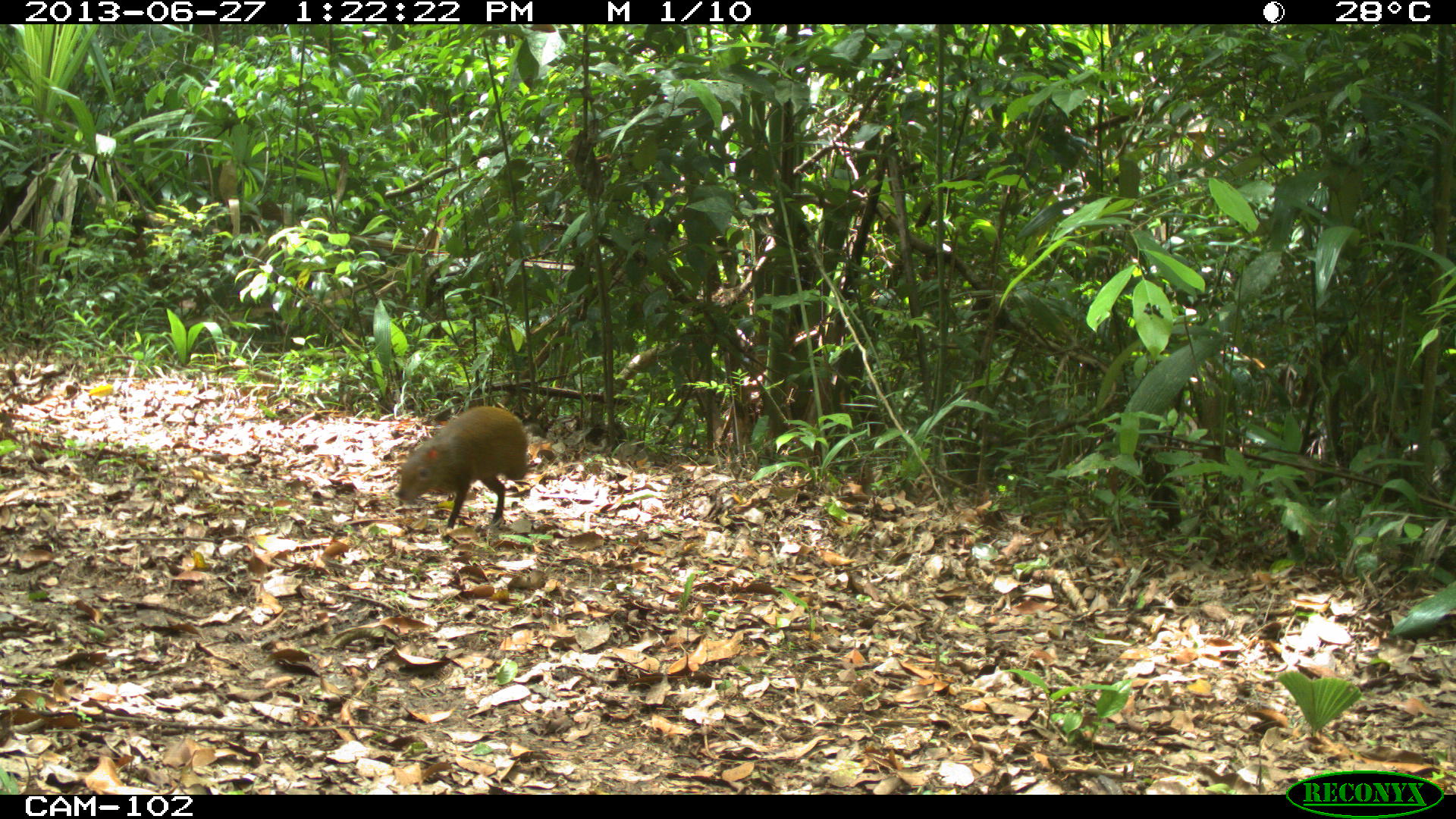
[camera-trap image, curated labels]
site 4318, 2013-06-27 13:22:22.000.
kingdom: Animalia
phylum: Chordata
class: Mammalia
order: Rodentia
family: Dasyproctidae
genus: Dasyprocta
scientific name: Dasyprocta punctata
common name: central american agouti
Dasyprocta punctata (central american agouti), count 1.